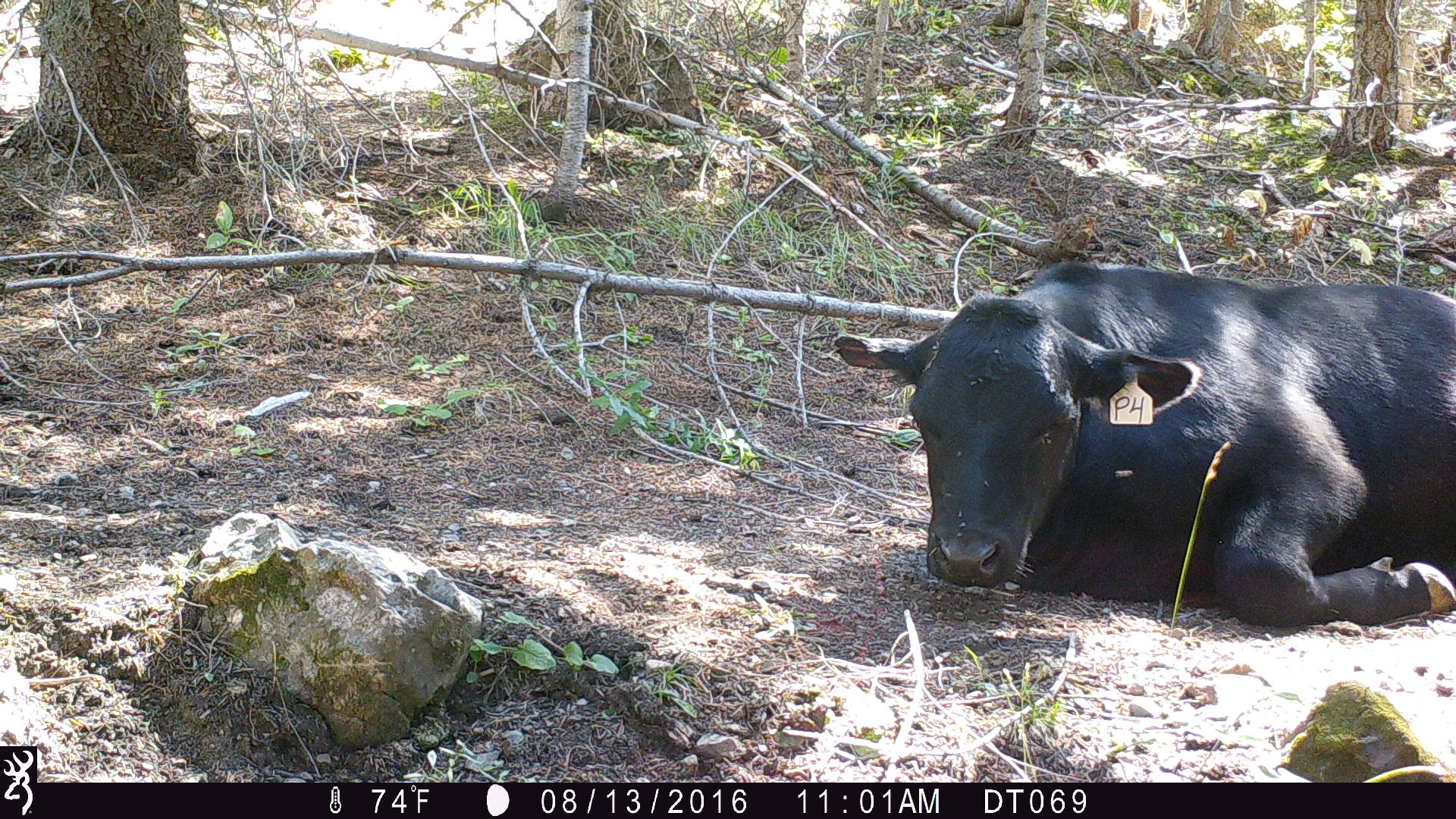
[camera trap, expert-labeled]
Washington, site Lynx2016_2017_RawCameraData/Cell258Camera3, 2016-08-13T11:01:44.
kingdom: Animalia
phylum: Chordata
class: Mammalia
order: Artiodactyla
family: Bovidae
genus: Bos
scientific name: Bos taurus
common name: domestic cattle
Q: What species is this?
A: Domestic cattle (Bos taurus).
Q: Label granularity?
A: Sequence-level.